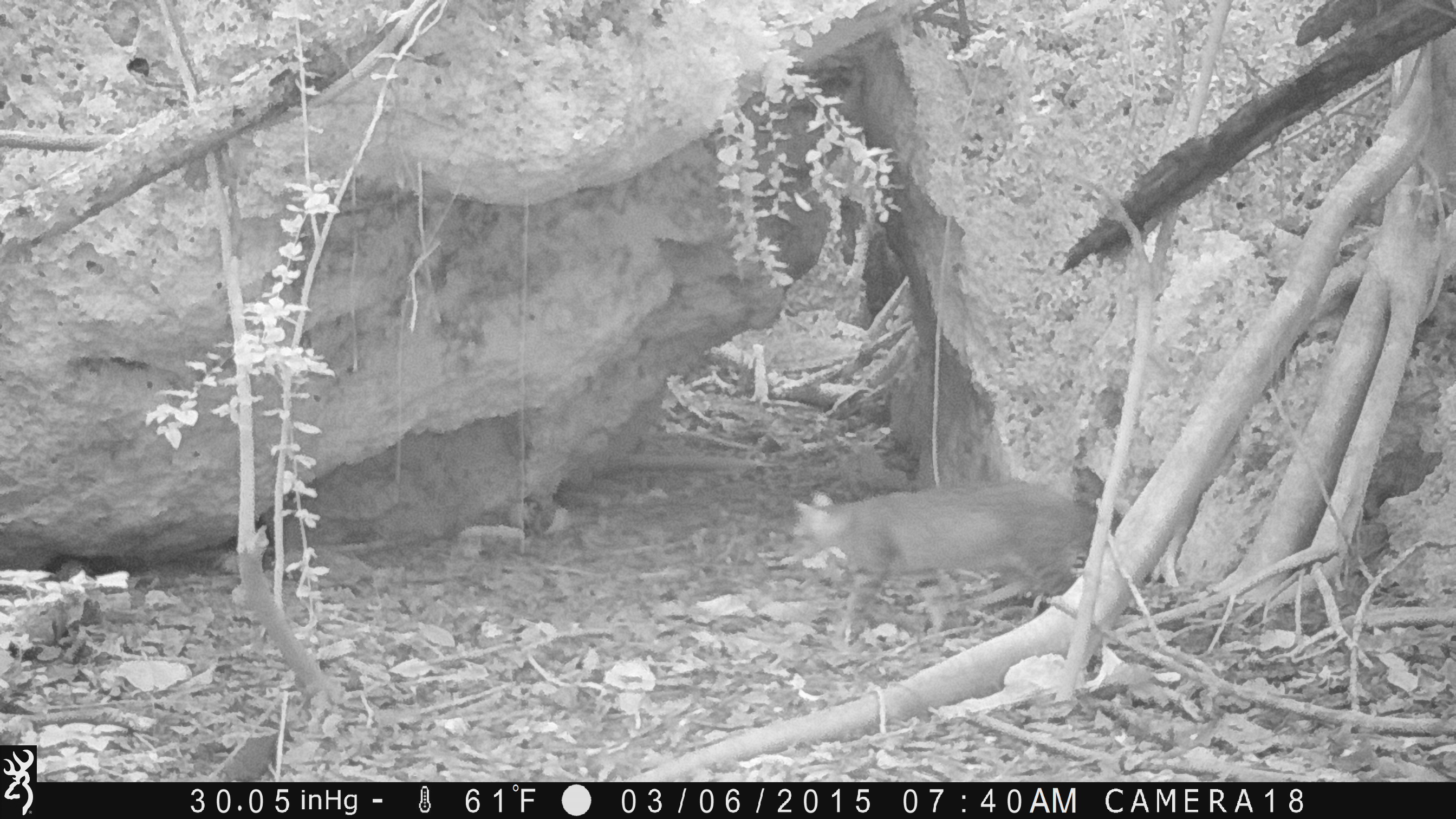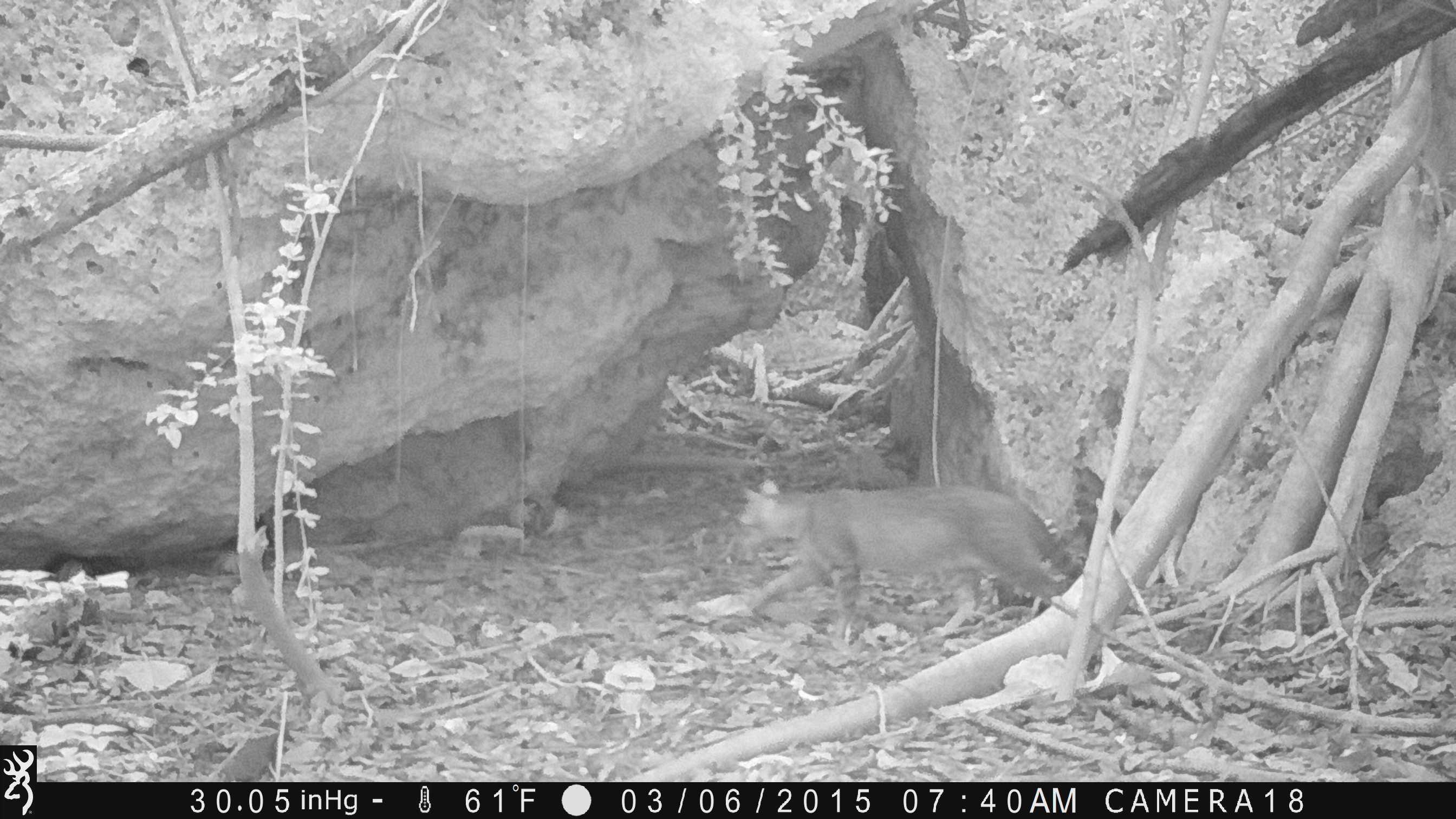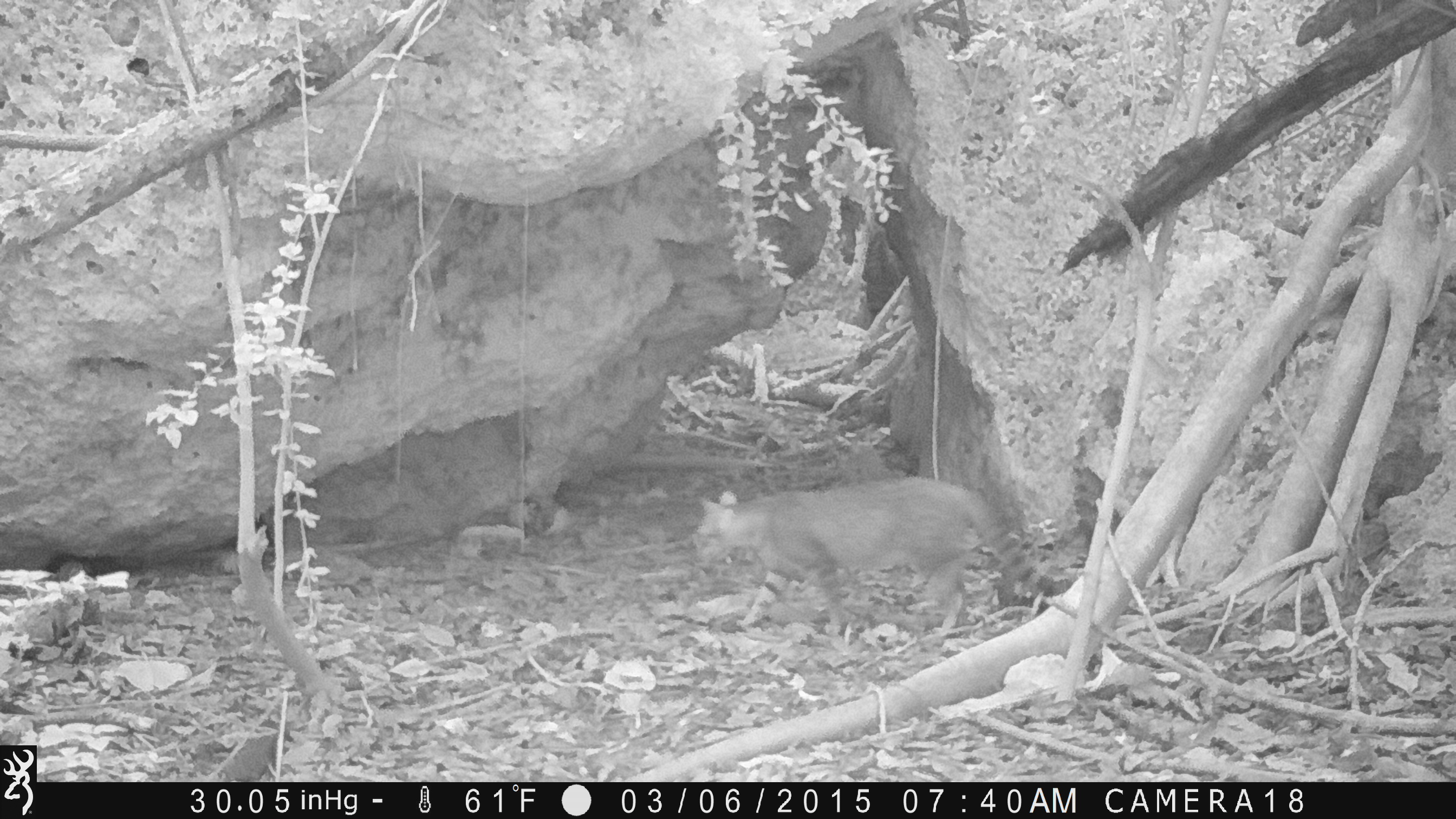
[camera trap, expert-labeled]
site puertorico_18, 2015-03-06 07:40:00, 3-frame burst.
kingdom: Animalia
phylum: Chordata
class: Mammalia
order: Carnivora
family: Felidae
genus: Felis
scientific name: Felis catus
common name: cat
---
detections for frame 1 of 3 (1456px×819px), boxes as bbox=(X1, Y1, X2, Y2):
cat: bbox=(781, 475, 1112, 649)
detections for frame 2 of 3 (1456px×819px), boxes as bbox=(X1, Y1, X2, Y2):
cat: bbox=(724, 470, 1086, 641)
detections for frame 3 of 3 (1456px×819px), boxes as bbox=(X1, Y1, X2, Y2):
cat: bbox=(685, 478, 1022, 643)